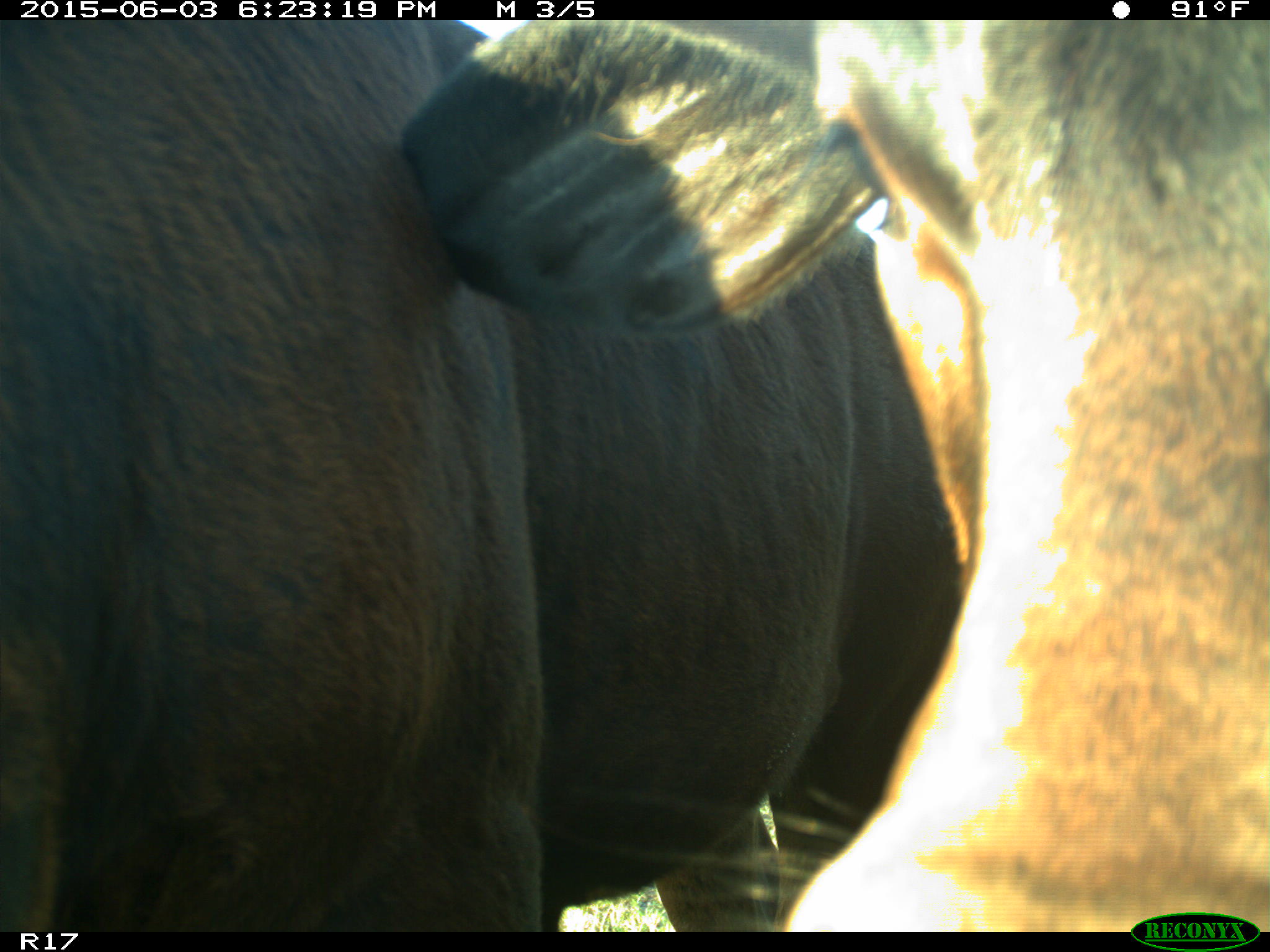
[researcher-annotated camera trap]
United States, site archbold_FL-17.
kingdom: Animalia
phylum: Chordata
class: Mammalia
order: Artiodactyla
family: Bovidae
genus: Bos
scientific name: Bos taurus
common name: domestic cow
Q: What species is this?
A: Bos taurus (domestic cow).